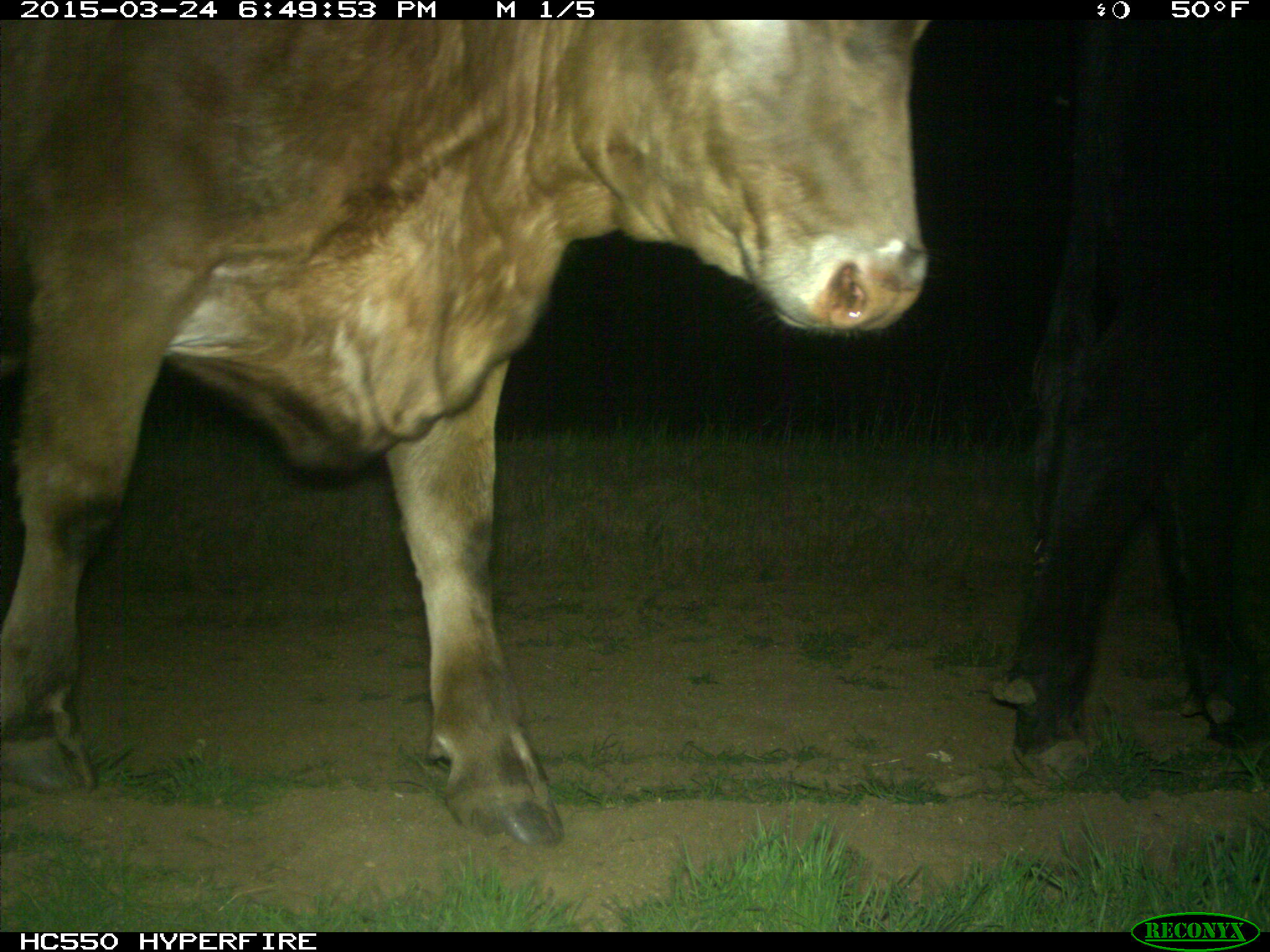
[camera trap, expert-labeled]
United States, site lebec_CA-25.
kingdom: Animalia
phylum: Chordata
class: Mammalia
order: Artiodactyla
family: Bovidae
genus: Bos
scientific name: Bos taurus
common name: domestic cow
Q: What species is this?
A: Bos taurus (domestic cow).